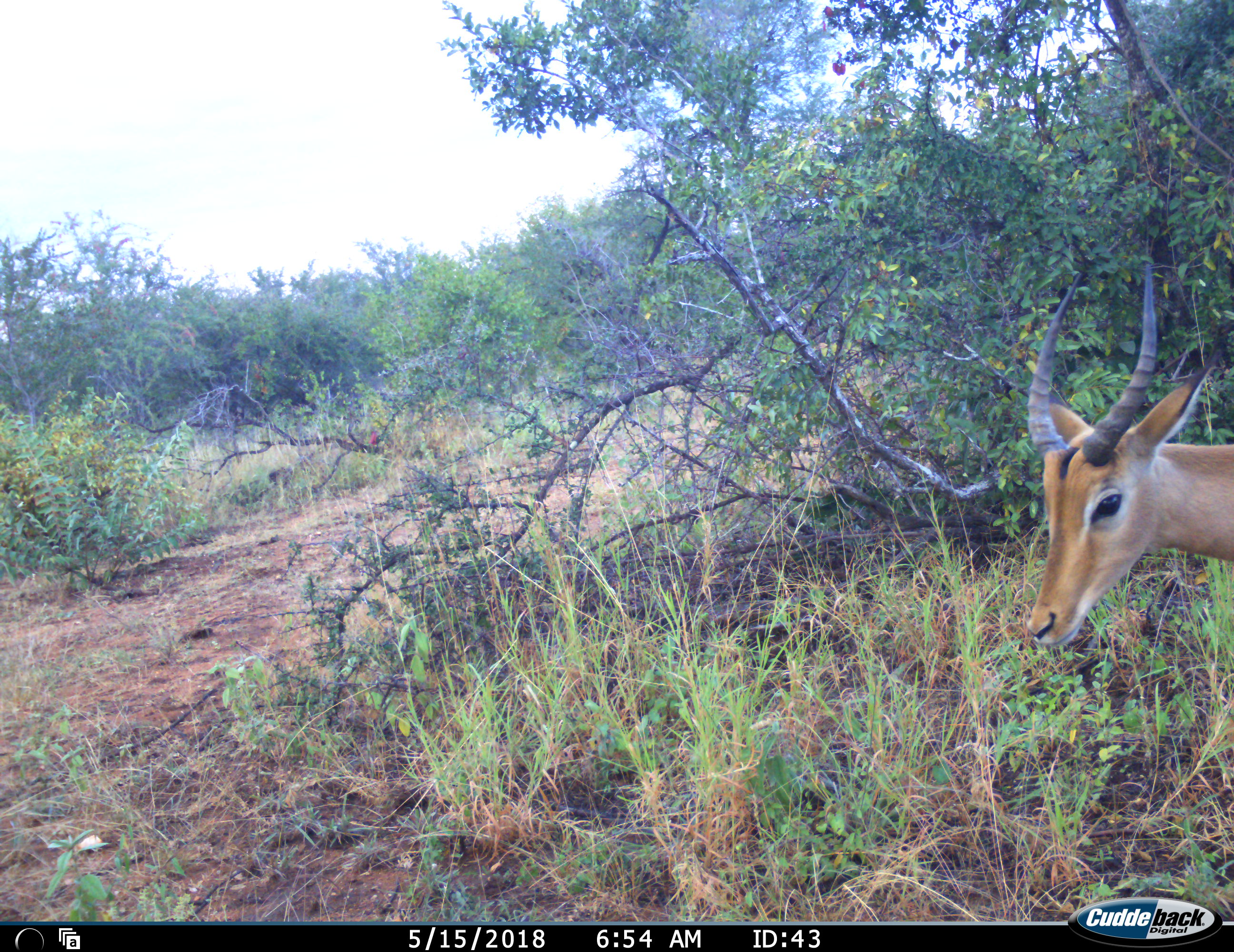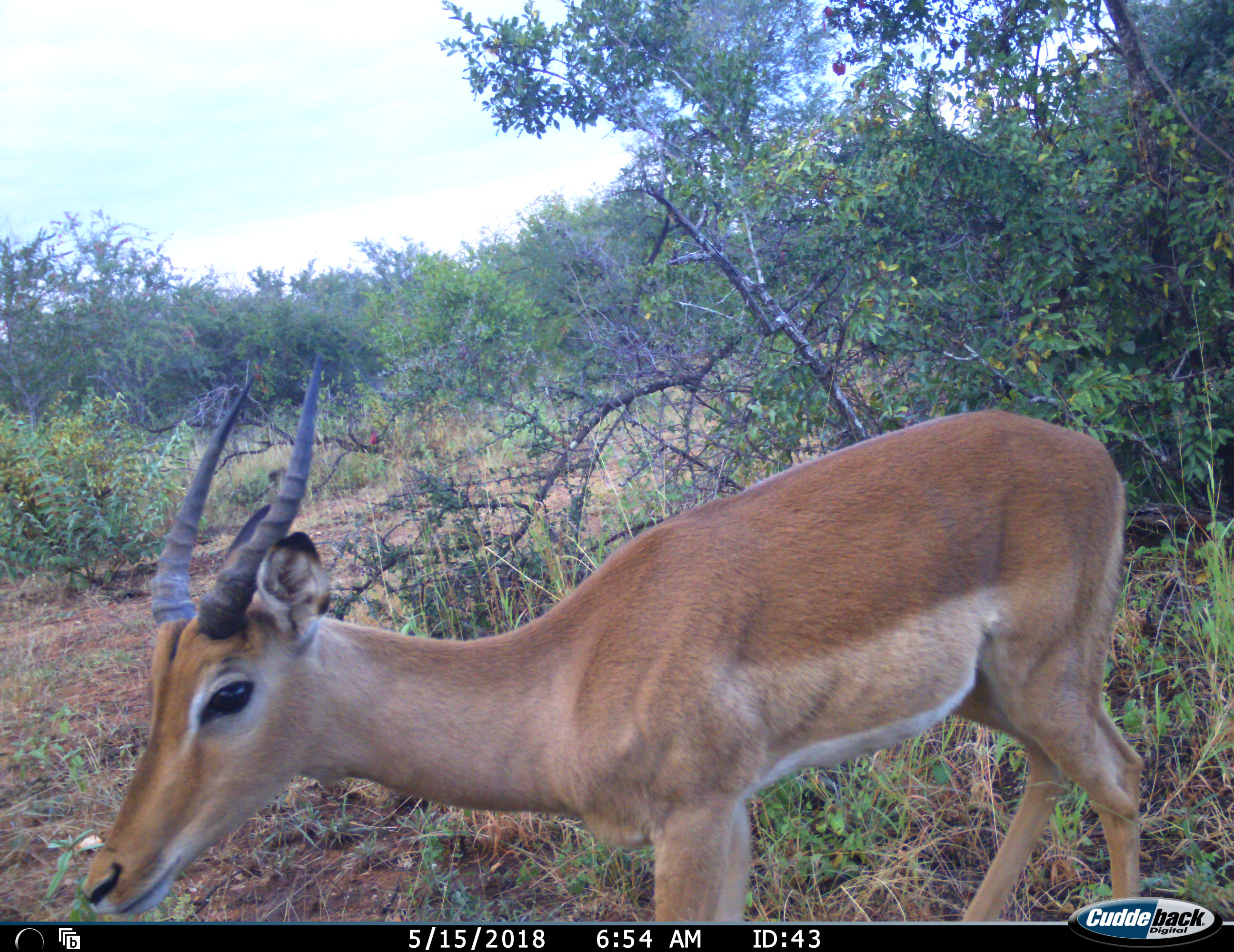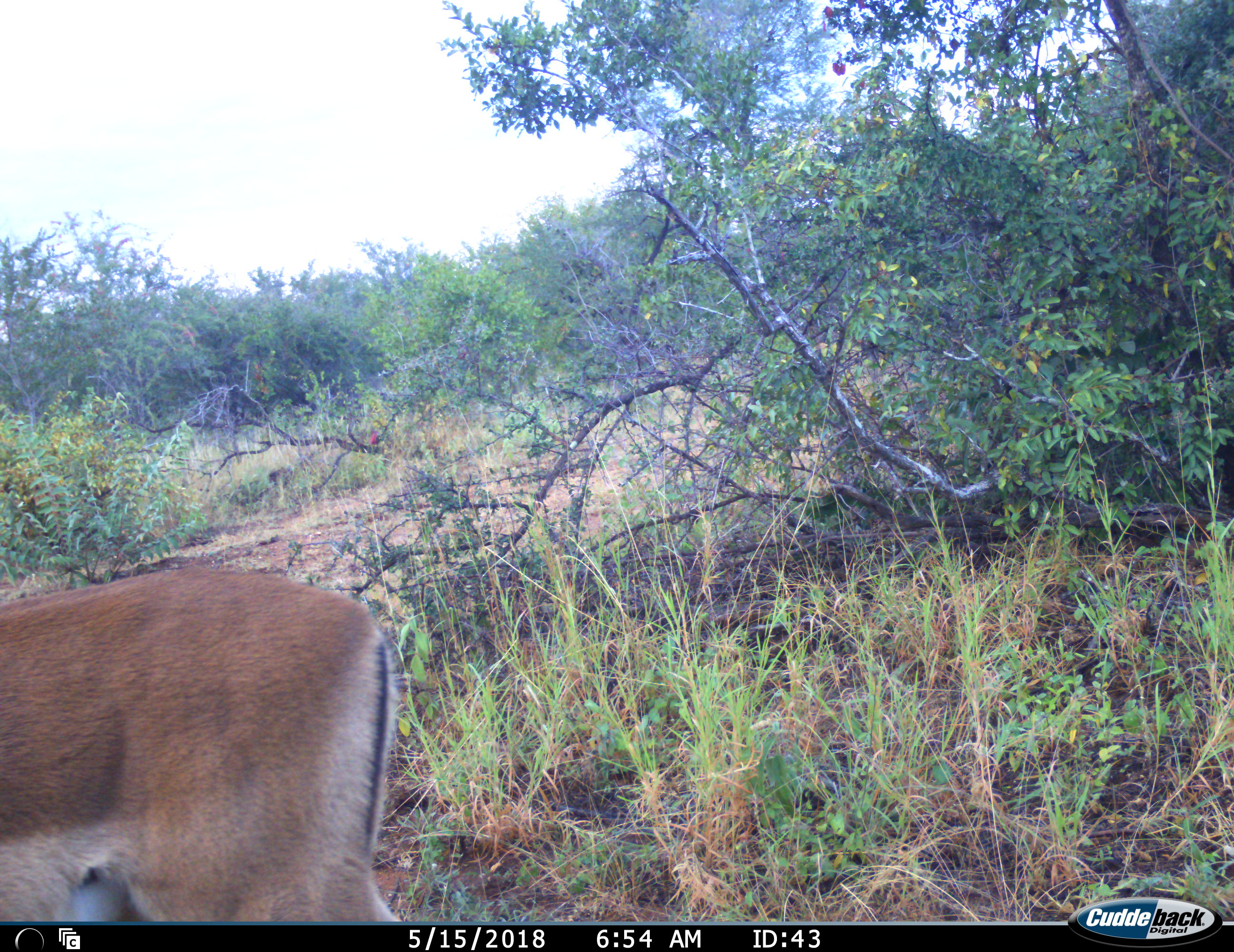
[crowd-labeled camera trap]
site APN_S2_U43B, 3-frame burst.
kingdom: Animalia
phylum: Chordata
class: Mammalia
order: Artiodactyla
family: Bovidae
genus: Aepyceros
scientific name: Aepyceros melampus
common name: impala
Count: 1.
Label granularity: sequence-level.